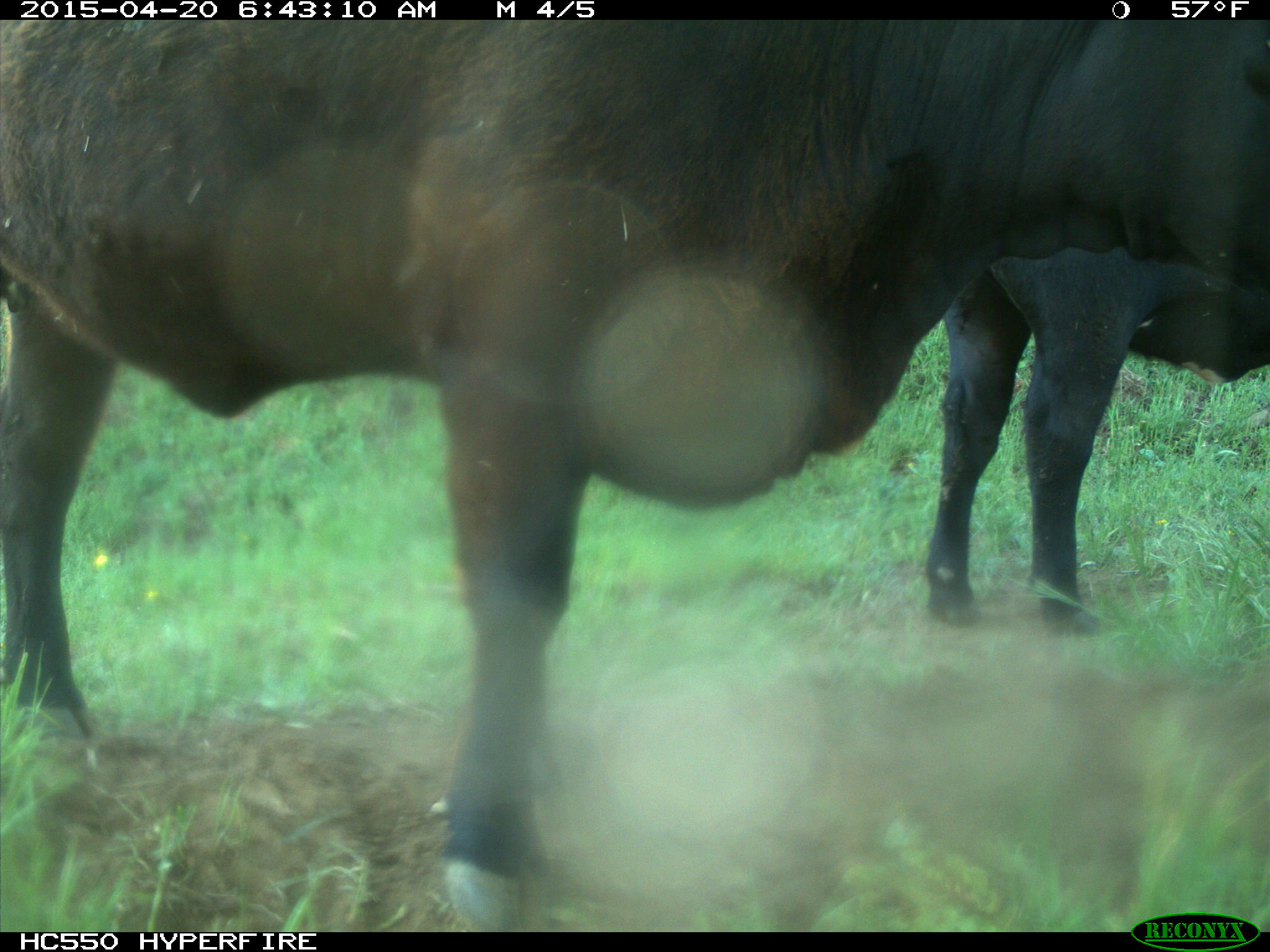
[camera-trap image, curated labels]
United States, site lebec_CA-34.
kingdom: Animalia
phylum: Chordata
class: Mammalia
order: Artiodactyla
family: Bovidae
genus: Bos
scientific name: Bos taurus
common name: domestic cow